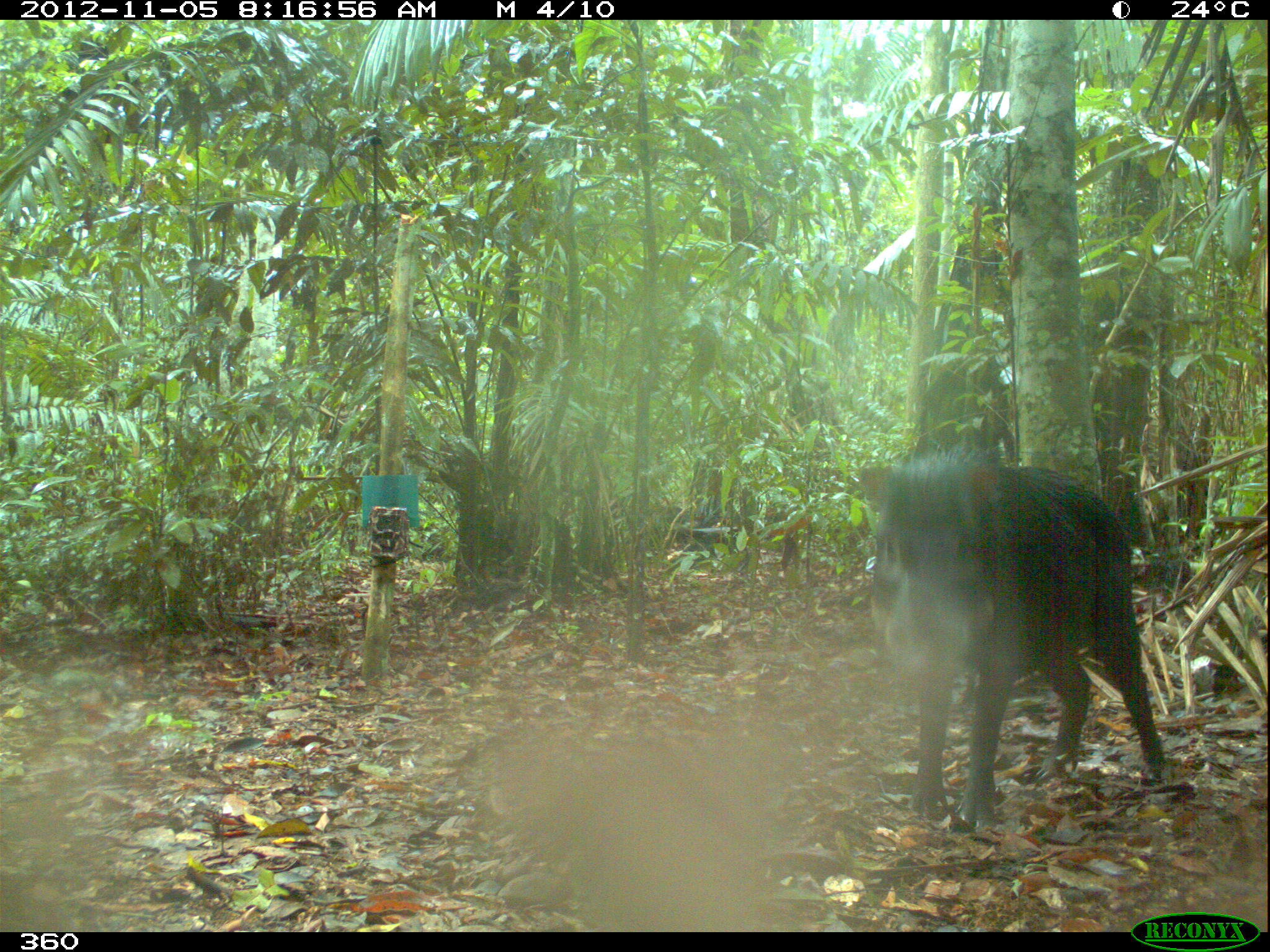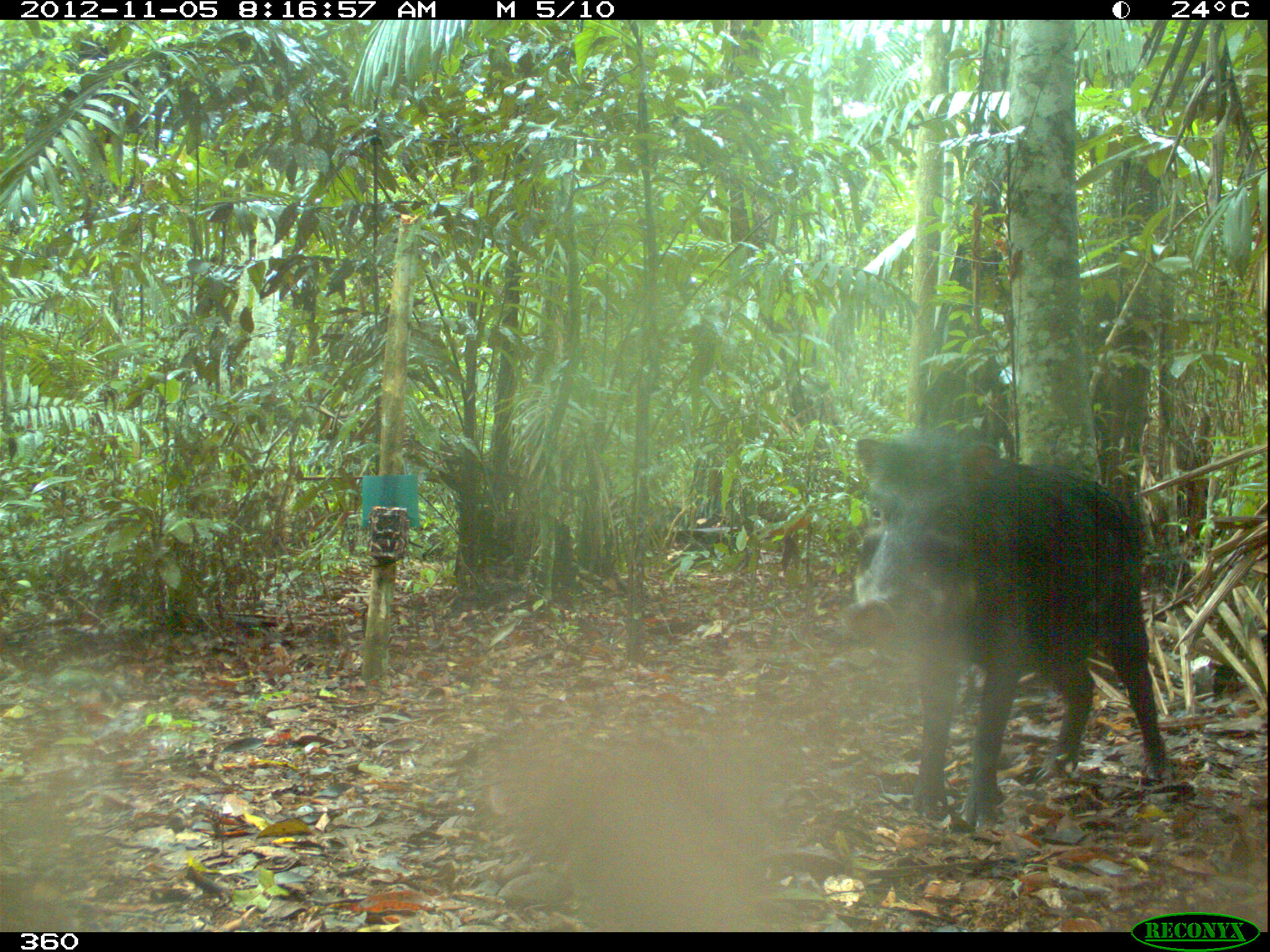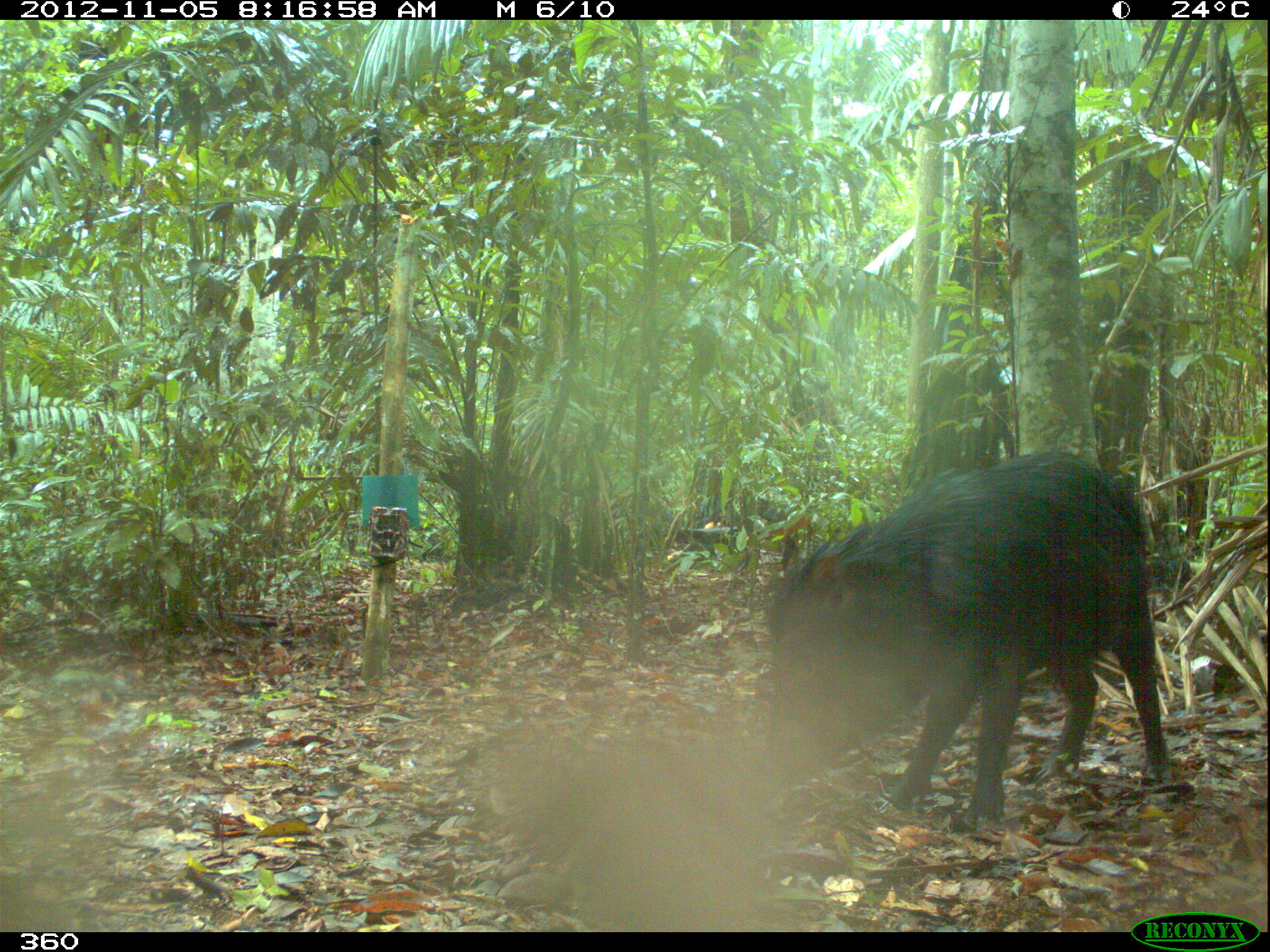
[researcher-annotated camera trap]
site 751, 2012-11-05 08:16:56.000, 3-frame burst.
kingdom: Animalia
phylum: Chordata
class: Mammalia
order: Artiodactyla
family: Tayassuidae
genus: Tayassu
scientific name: Tayassu pecari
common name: white-lipped peccary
Tayassu pecari (white-lipped peccary).